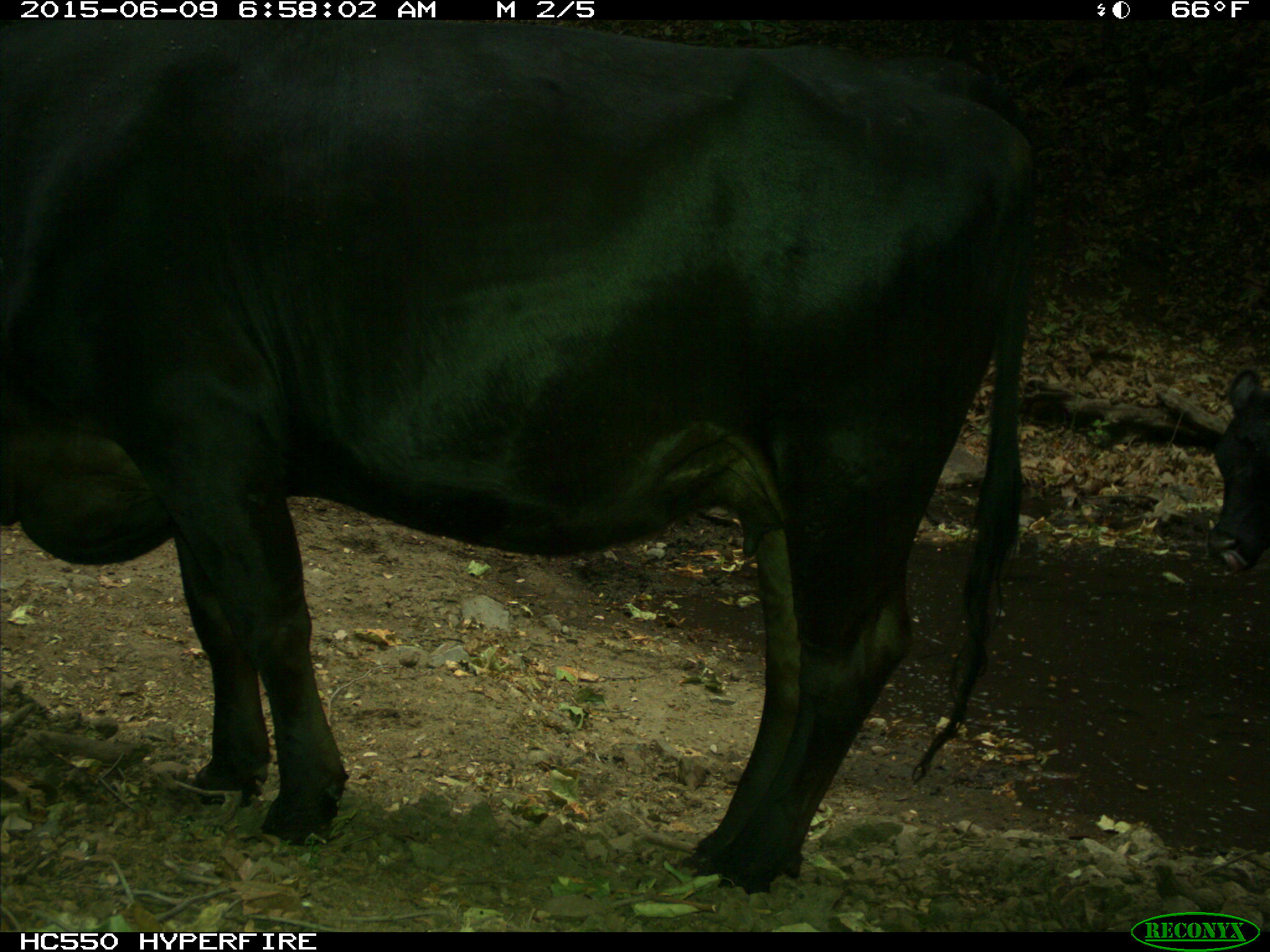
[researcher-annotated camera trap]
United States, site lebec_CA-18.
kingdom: Animalia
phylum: Chordata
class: Mammalia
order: Artiodactyla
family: Bovidae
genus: Bos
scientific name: Bos taurus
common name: domestic cow